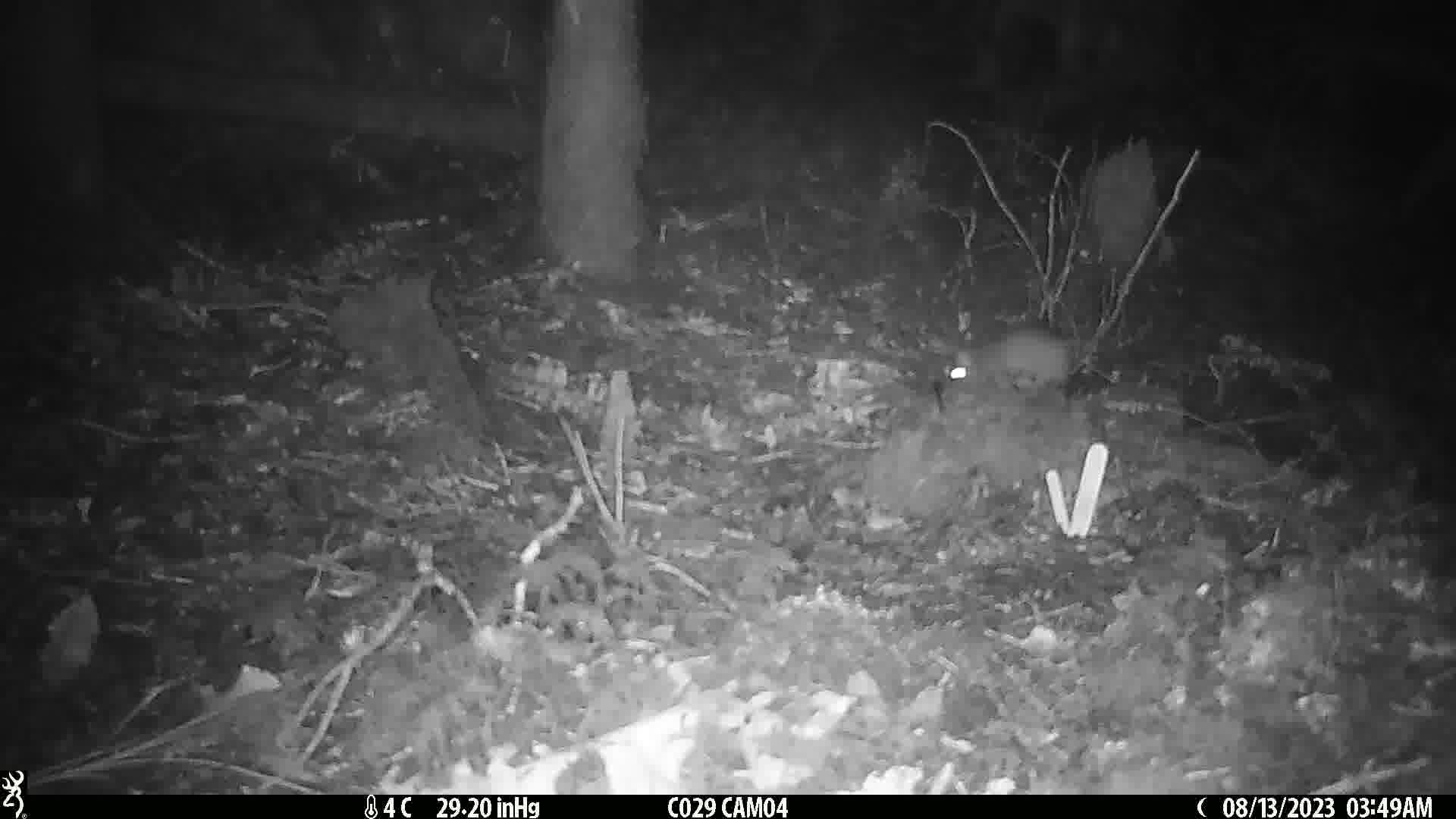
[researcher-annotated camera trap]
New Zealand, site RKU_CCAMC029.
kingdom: Animalia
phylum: Chordata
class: Mammalia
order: Rodentia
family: Muridae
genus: Rattus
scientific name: Rattus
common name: rat